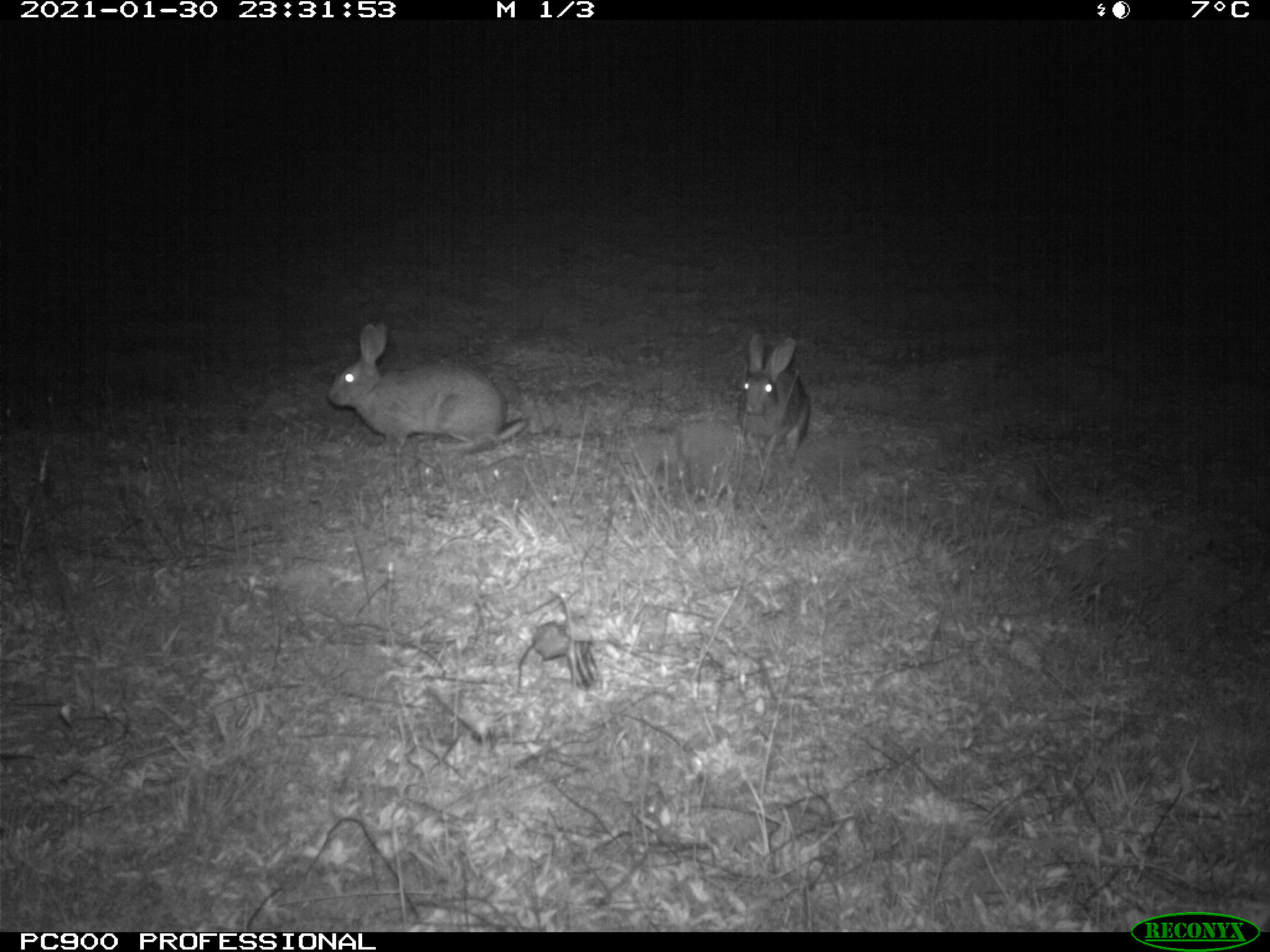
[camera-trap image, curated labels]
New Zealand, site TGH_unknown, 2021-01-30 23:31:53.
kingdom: Animalia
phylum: Chordata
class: Mammalia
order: Lagomorpha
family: Leporidae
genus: Oryctolagus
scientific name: Oryctolagus cuniculus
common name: european rabbit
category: rabbit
Rabbit (european rabbit) (Oryctolagus cuniculus).